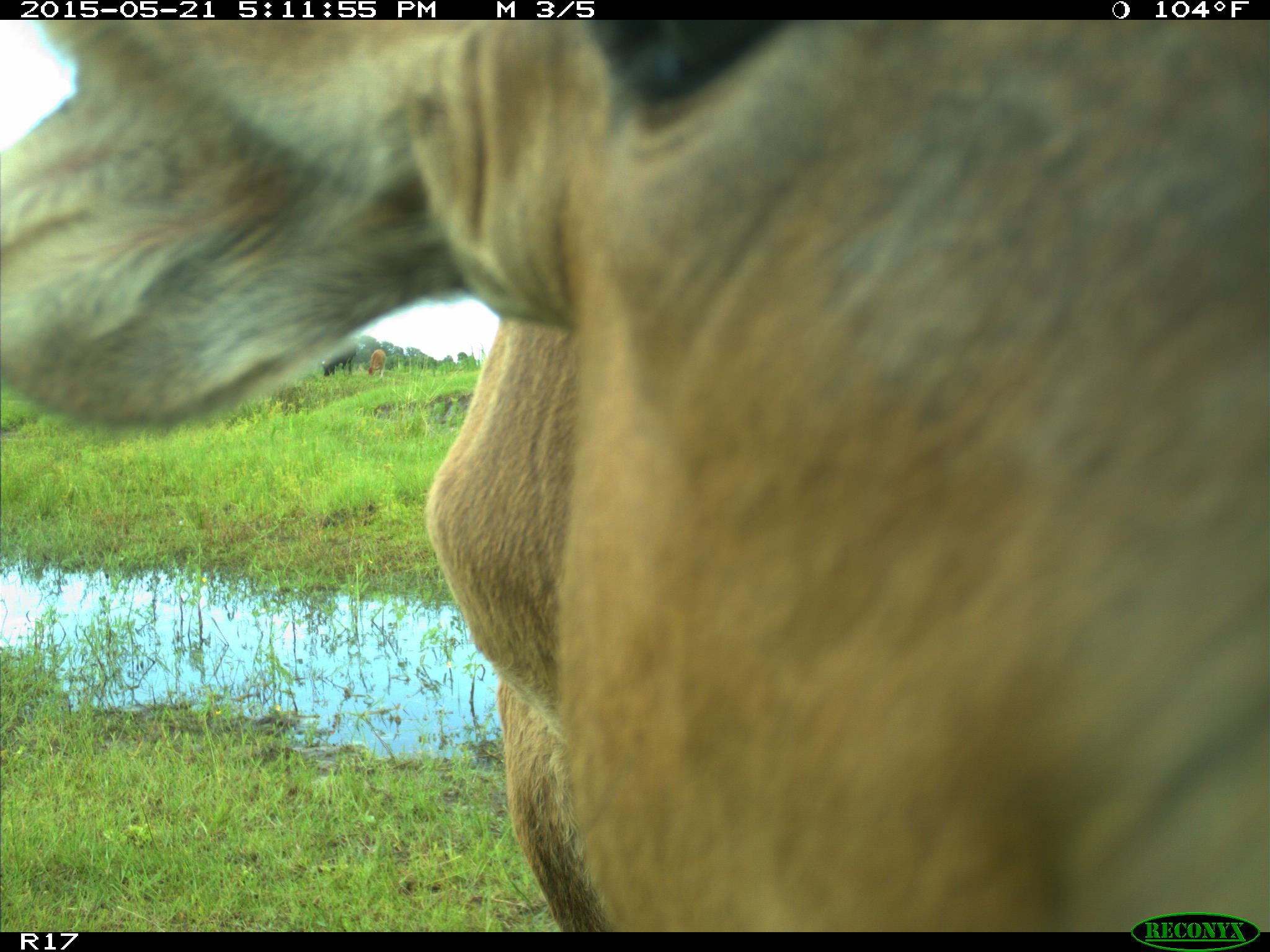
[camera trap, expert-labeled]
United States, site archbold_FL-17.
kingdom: Animalia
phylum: Chordata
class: Mammalia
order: Artiodactyla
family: Bovidae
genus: Bos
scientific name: Bos taurus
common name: domestic cow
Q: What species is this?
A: Bos taurus (domestic cow).